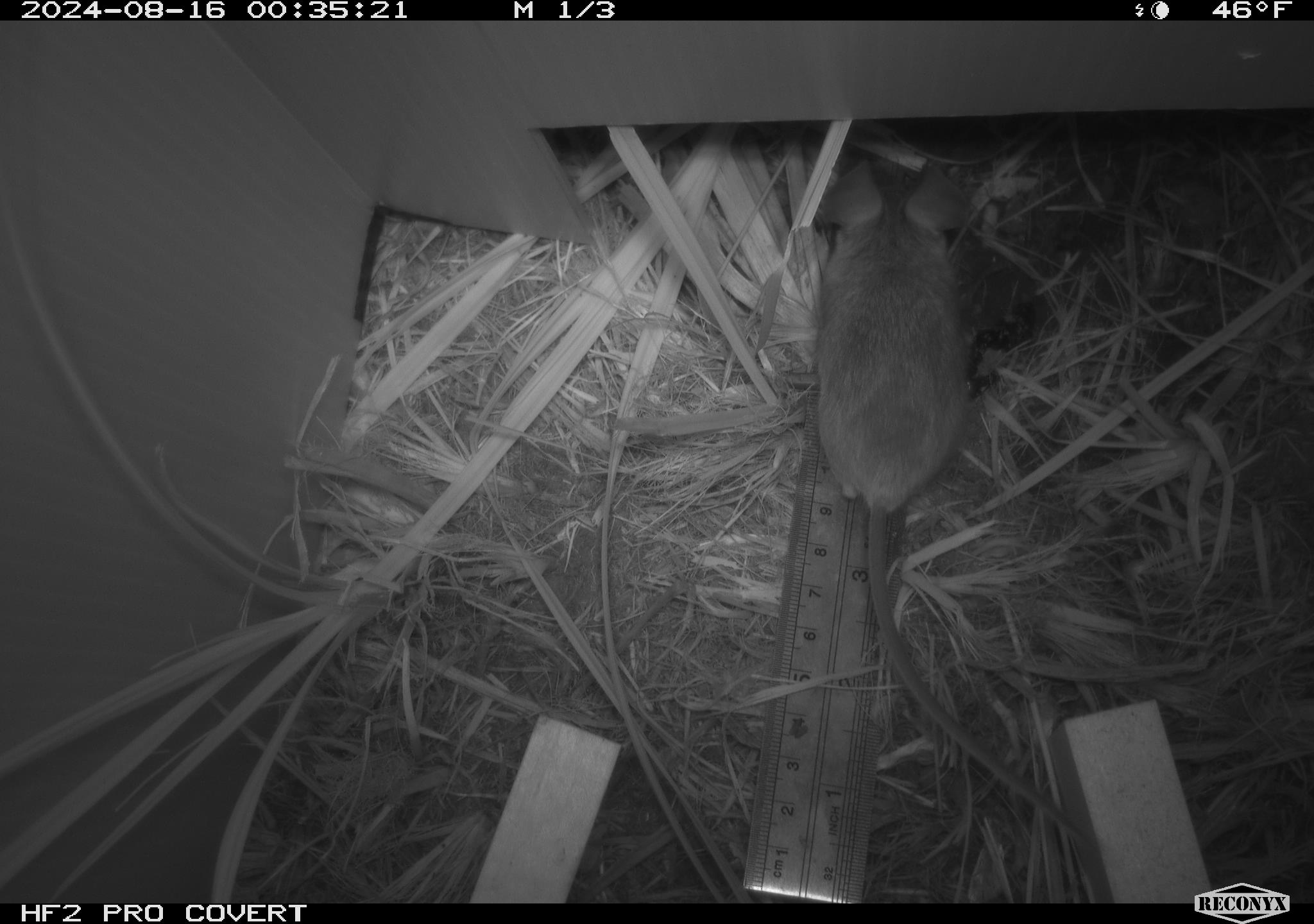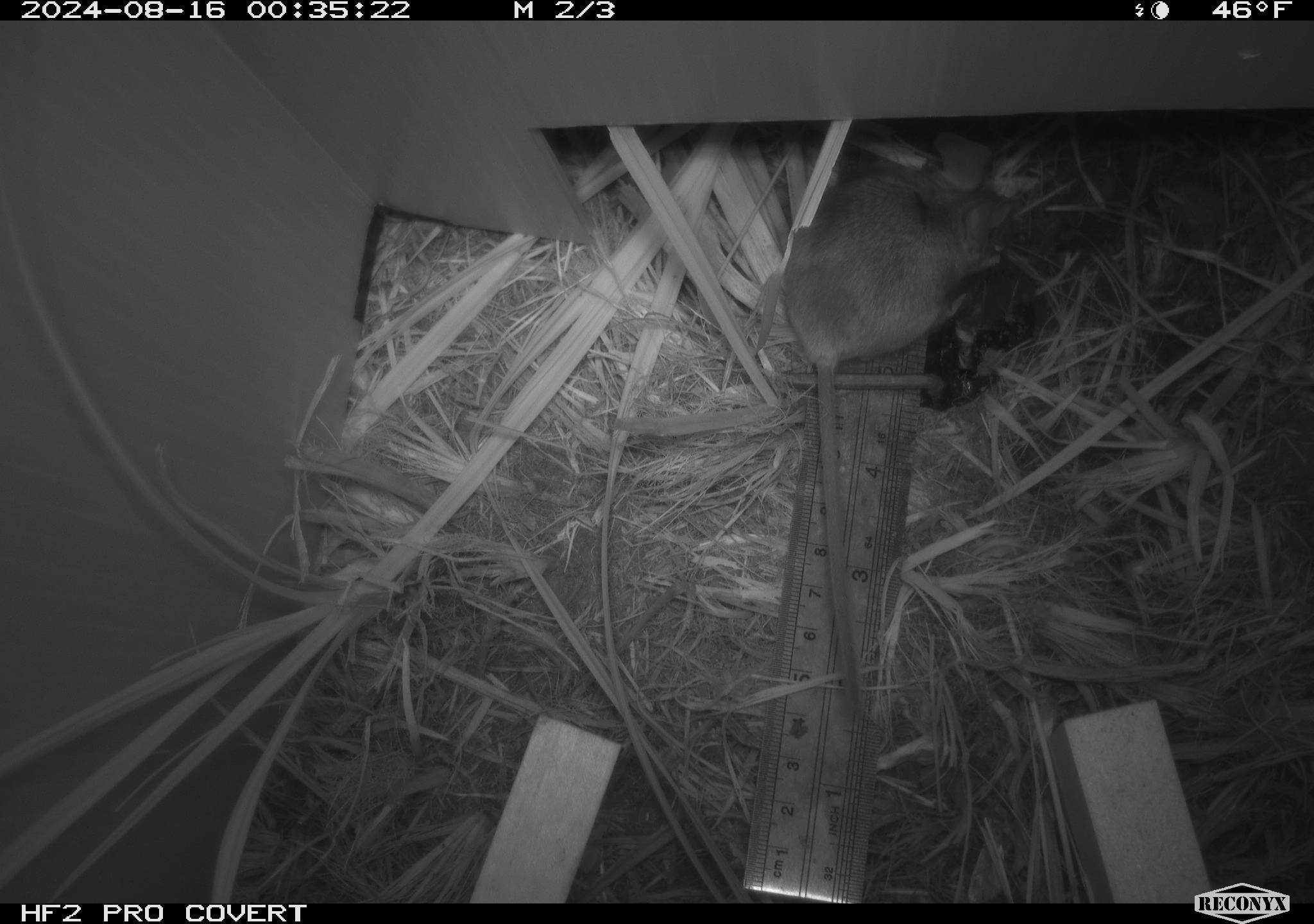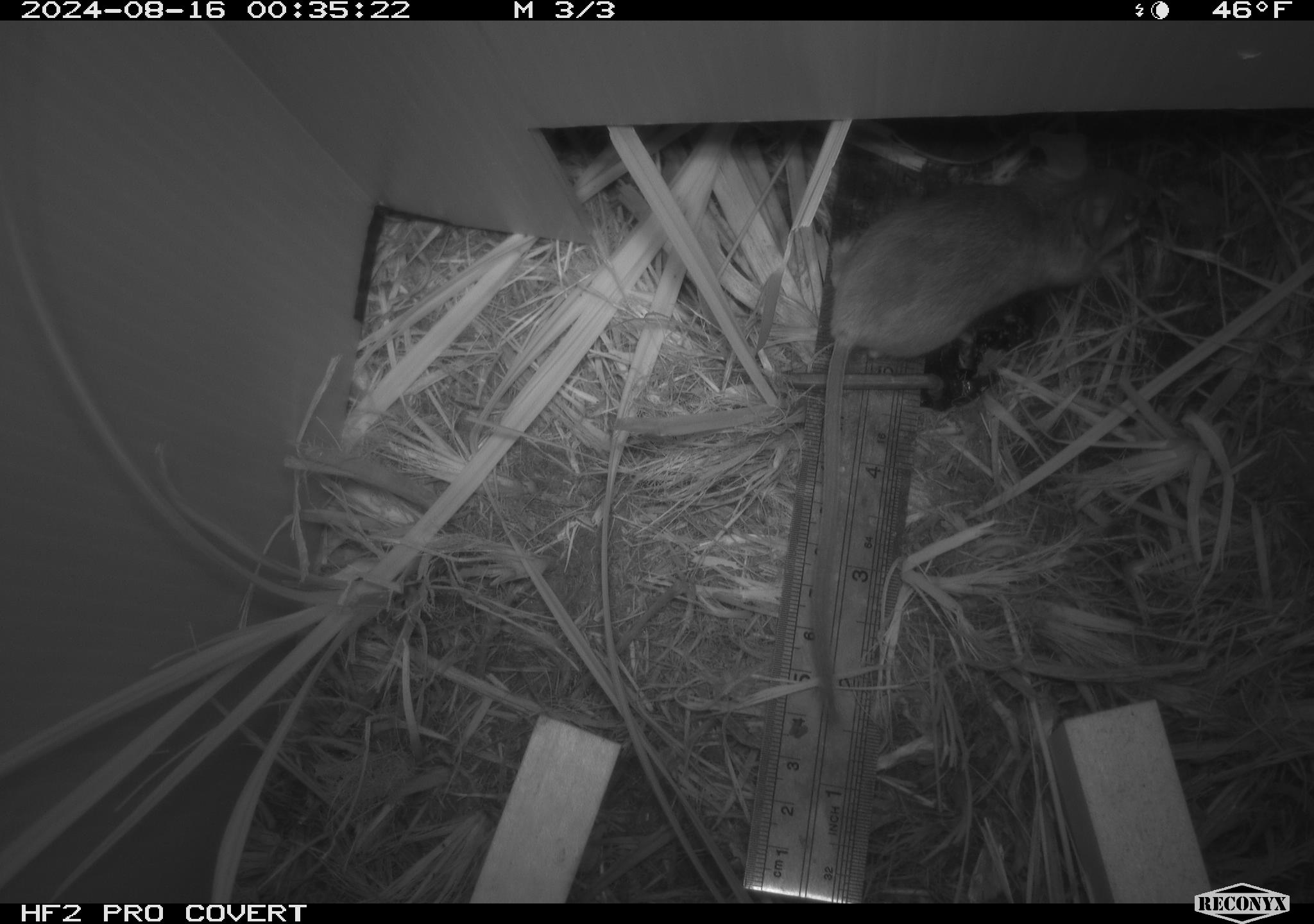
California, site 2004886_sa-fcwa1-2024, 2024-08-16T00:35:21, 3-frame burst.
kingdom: Animalia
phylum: Chordata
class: Mammalia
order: Rodentia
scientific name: Rodentia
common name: mouse species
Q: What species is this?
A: Mouse species (Rodentia).